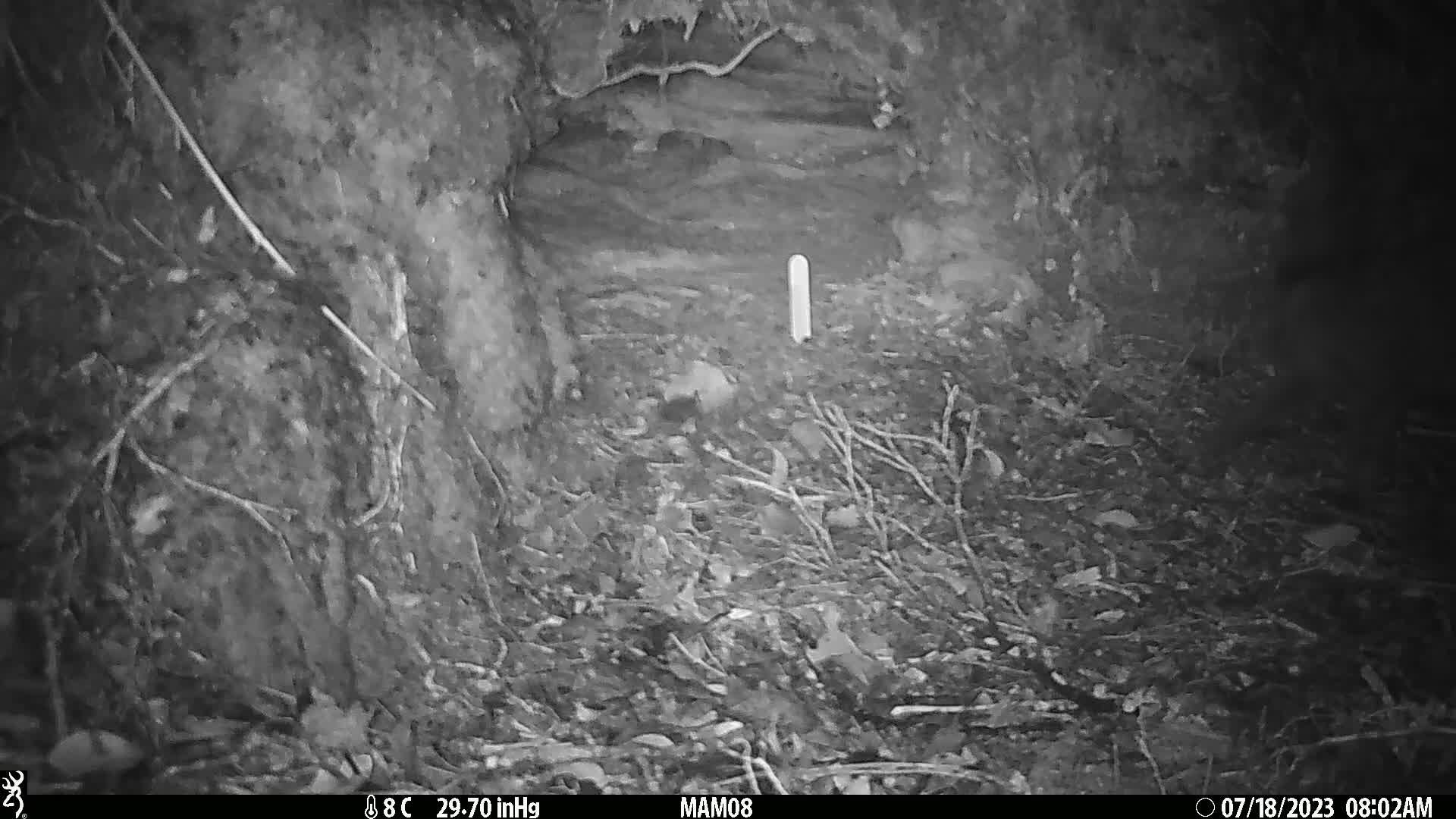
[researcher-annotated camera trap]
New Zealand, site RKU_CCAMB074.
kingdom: Animalia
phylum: Chordata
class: Mammalia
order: Carnivora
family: Felidae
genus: Felis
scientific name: Felis catus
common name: domestic cat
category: cat